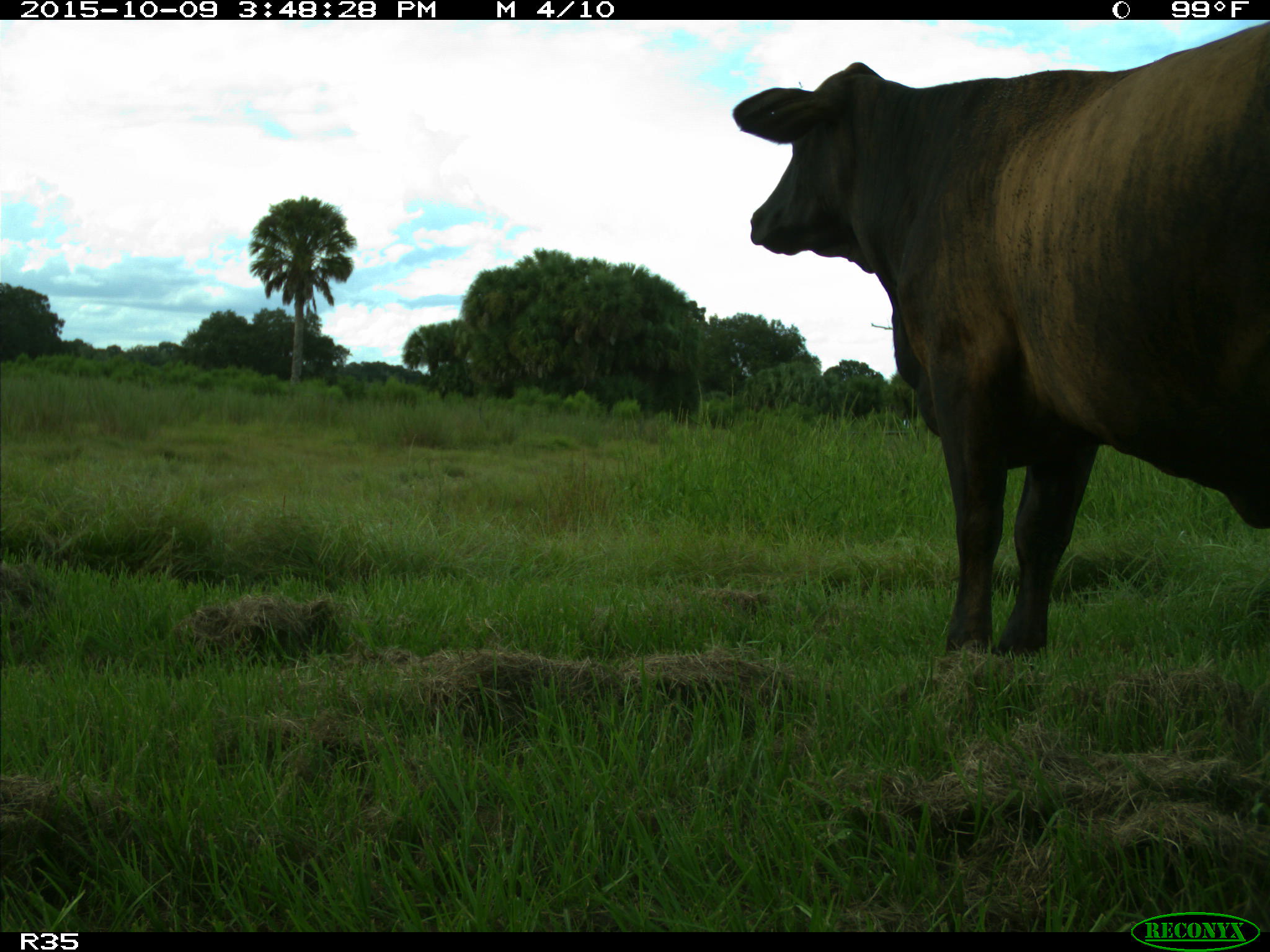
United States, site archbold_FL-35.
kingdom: Animalia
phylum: Chordata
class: Mammalia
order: Artiodactyla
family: Bovidae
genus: Bos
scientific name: Bos taurus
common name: domestic cow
Bos taurus (domestic cow).